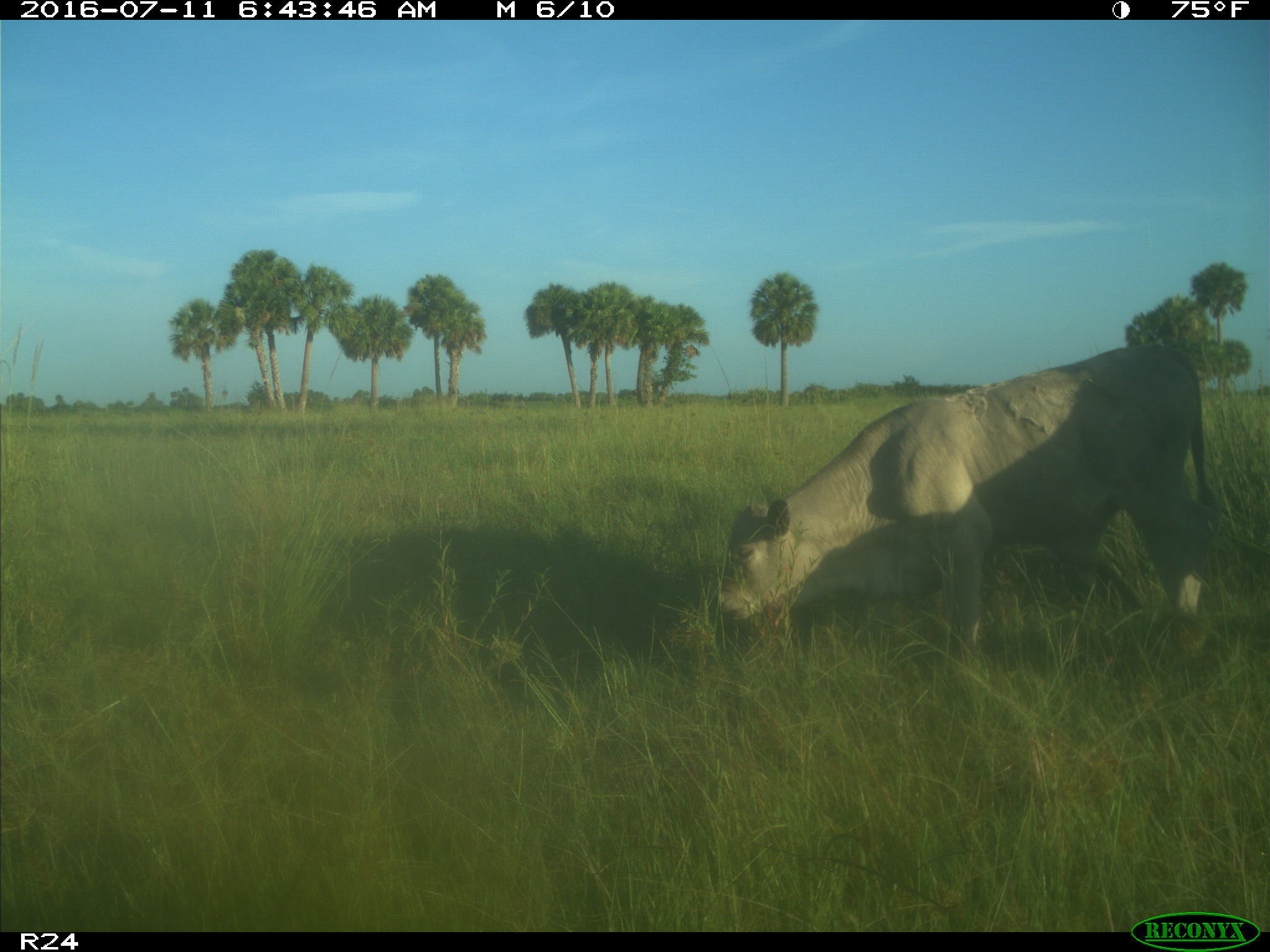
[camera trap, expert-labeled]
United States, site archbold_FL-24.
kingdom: Animalia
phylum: Chordata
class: Mammalia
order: Artiodactyla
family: Bovidae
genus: Bos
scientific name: Bos taurus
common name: domestic cow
Bos taurus (domestic cow).